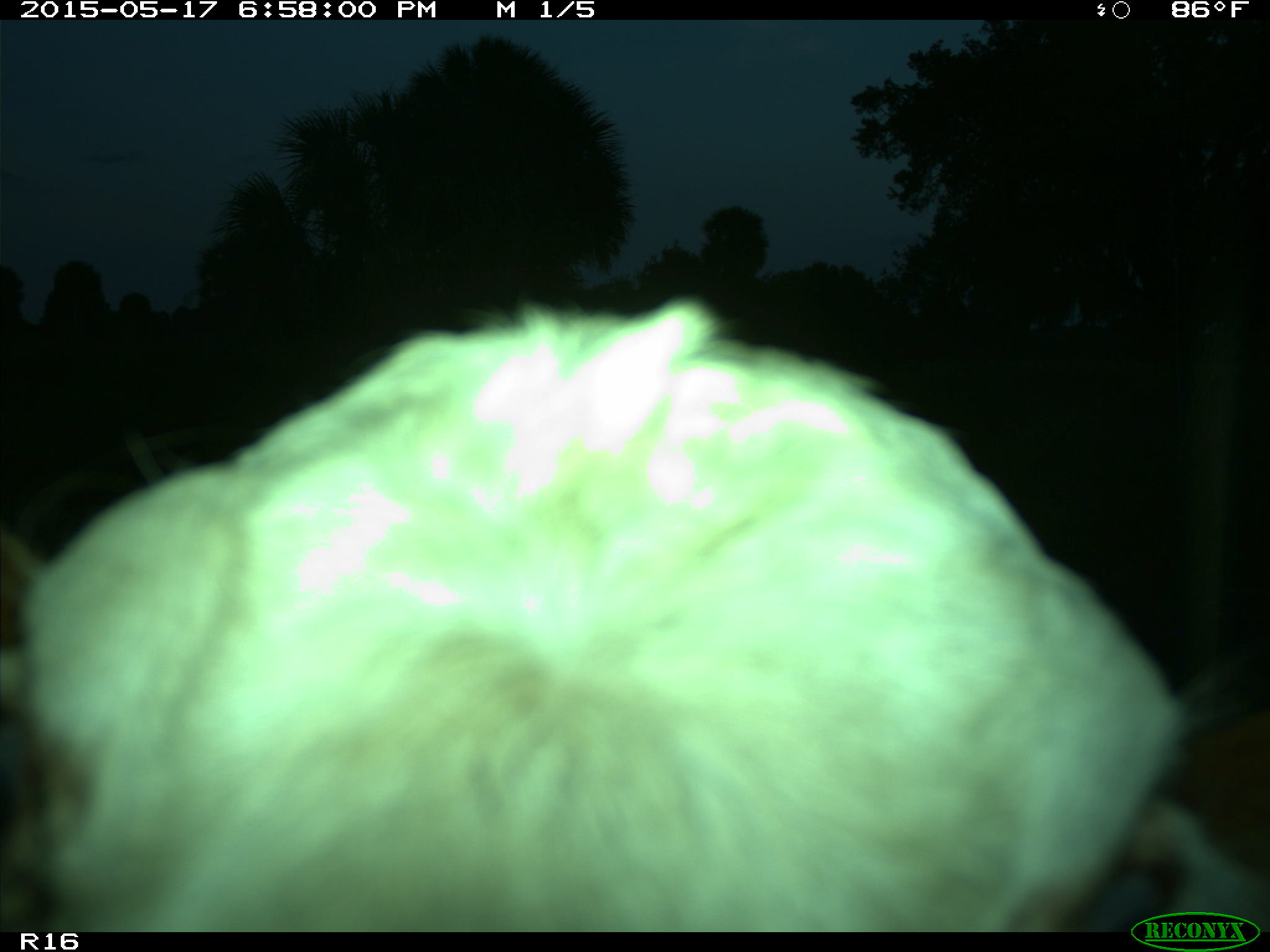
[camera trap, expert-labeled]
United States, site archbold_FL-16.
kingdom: Animalia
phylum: Chordata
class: Mammalia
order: Artiodactyla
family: Bovidae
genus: Bos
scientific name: Bos taurus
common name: domestic cow